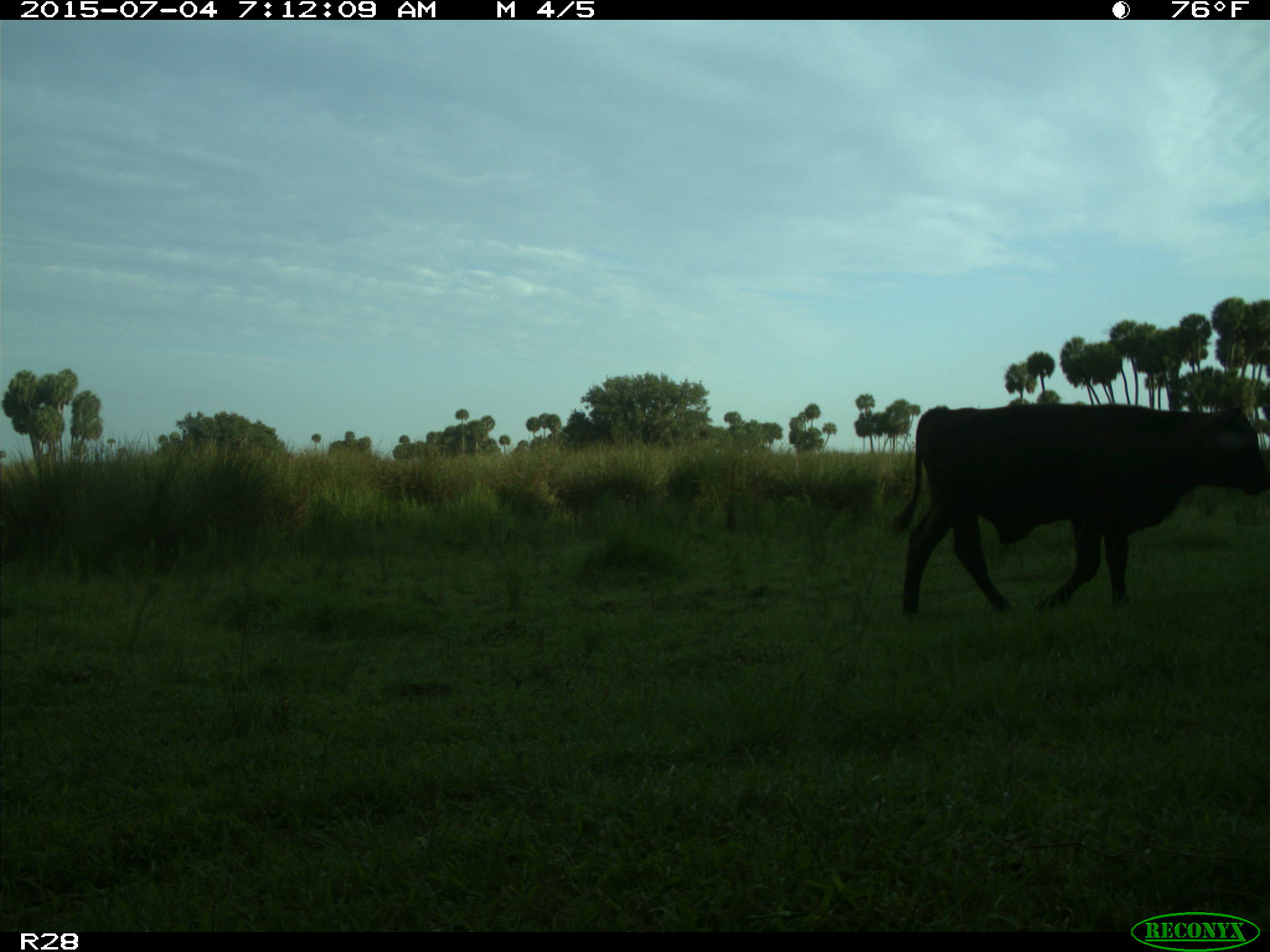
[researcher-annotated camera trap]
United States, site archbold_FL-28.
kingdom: Animalia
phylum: Chordata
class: Mammalia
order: Artiodactyla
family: Bovidae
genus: Bos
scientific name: Bos taurus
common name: domestic cow